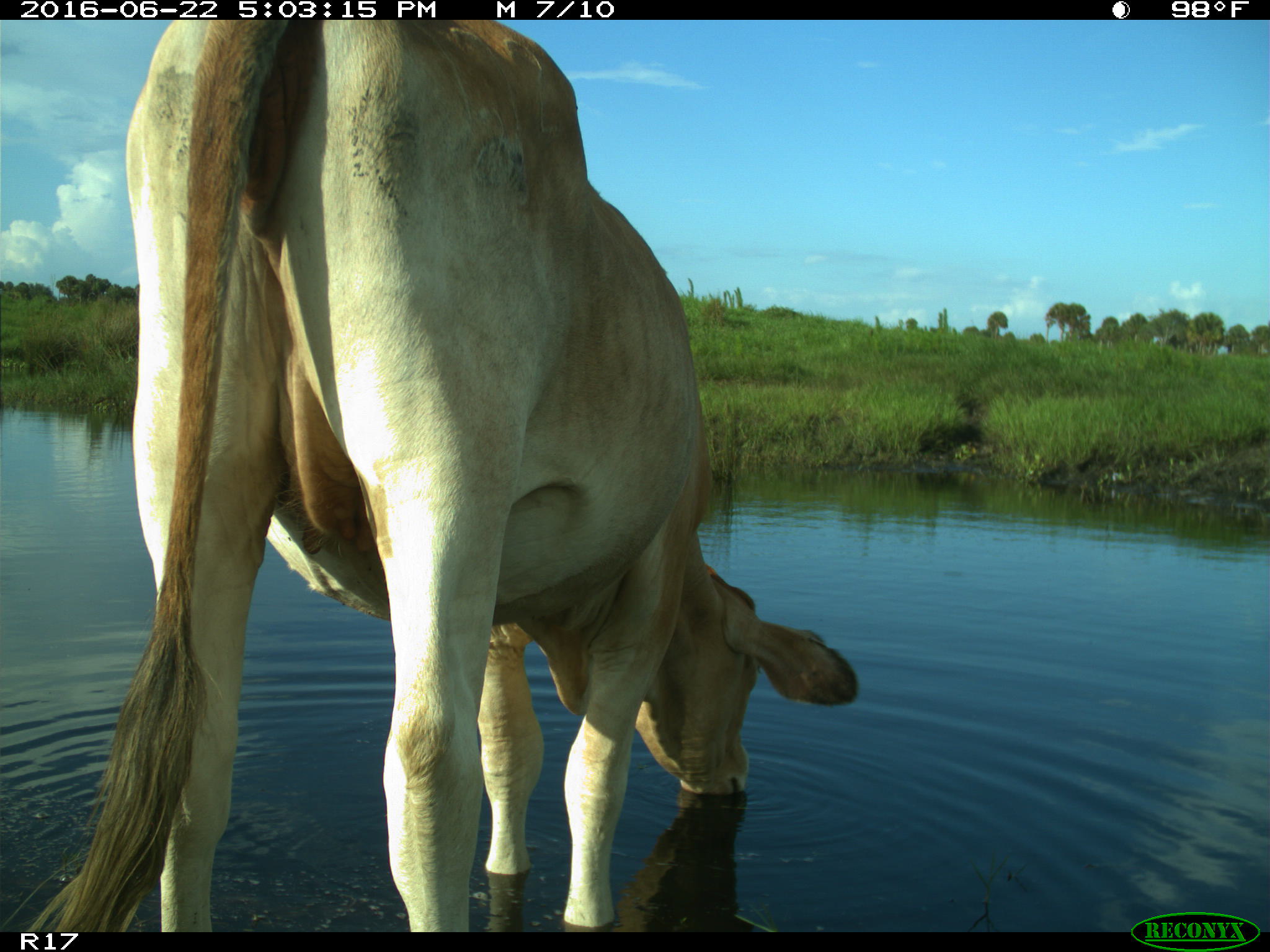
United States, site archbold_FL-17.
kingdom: Animalia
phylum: Chordata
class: Mammalia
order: Artiodactyla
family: Bovidae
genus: Bos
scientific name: Bos taurus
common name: domestic cow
Bos taurus (domestic cow).